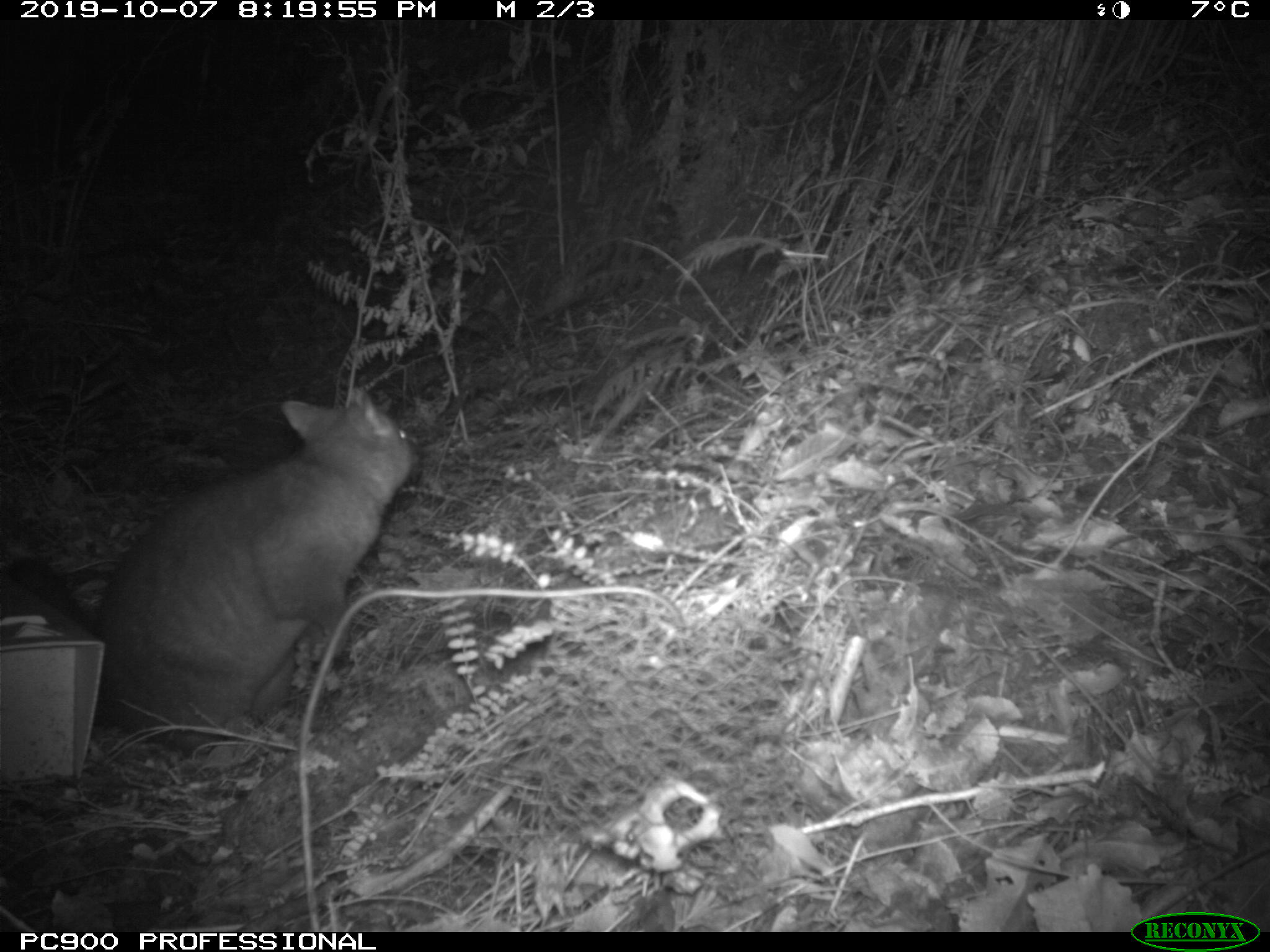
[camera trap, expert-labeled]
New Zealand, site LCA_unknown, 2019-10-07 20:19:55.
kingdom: Animalia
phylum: Chordata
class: Mammalia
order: Diprotodontia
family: Phalangeridae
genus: Trichosurus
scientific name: Trichosurus vulpecula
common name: common brushtail possum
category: possum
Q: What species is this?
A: Possum (common brushtail possum) (Trichosurus vulpecula).